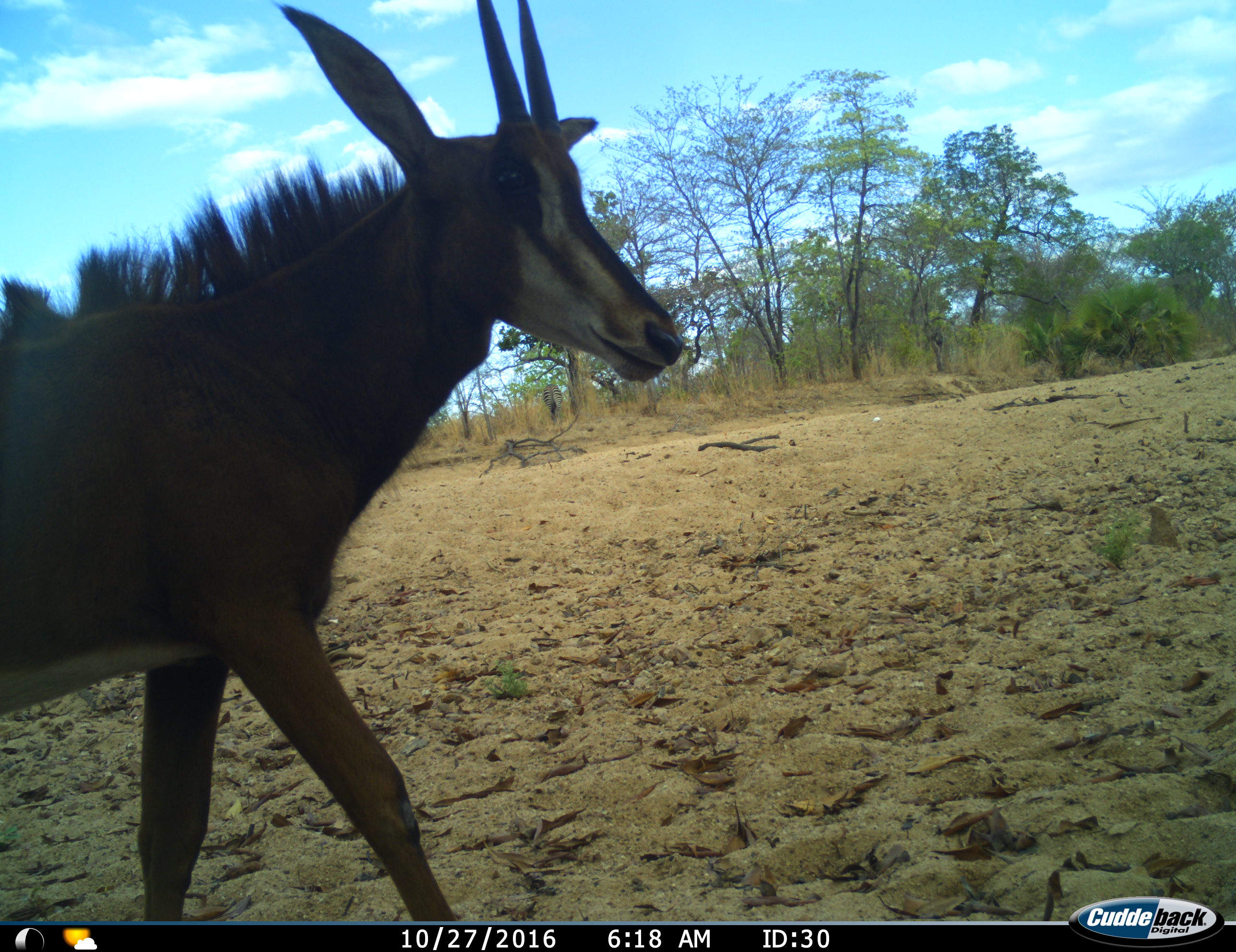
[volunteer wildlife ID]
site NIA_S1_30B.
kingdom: Animalia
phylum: Chordata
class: Mammalia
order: Artiodactyla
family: Bovidae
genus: Hippotragus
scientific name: Hippotragus niger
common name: sable antelope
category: sable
Sable (sable antelope) (Hippotragus niger), count 1. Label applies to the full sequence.